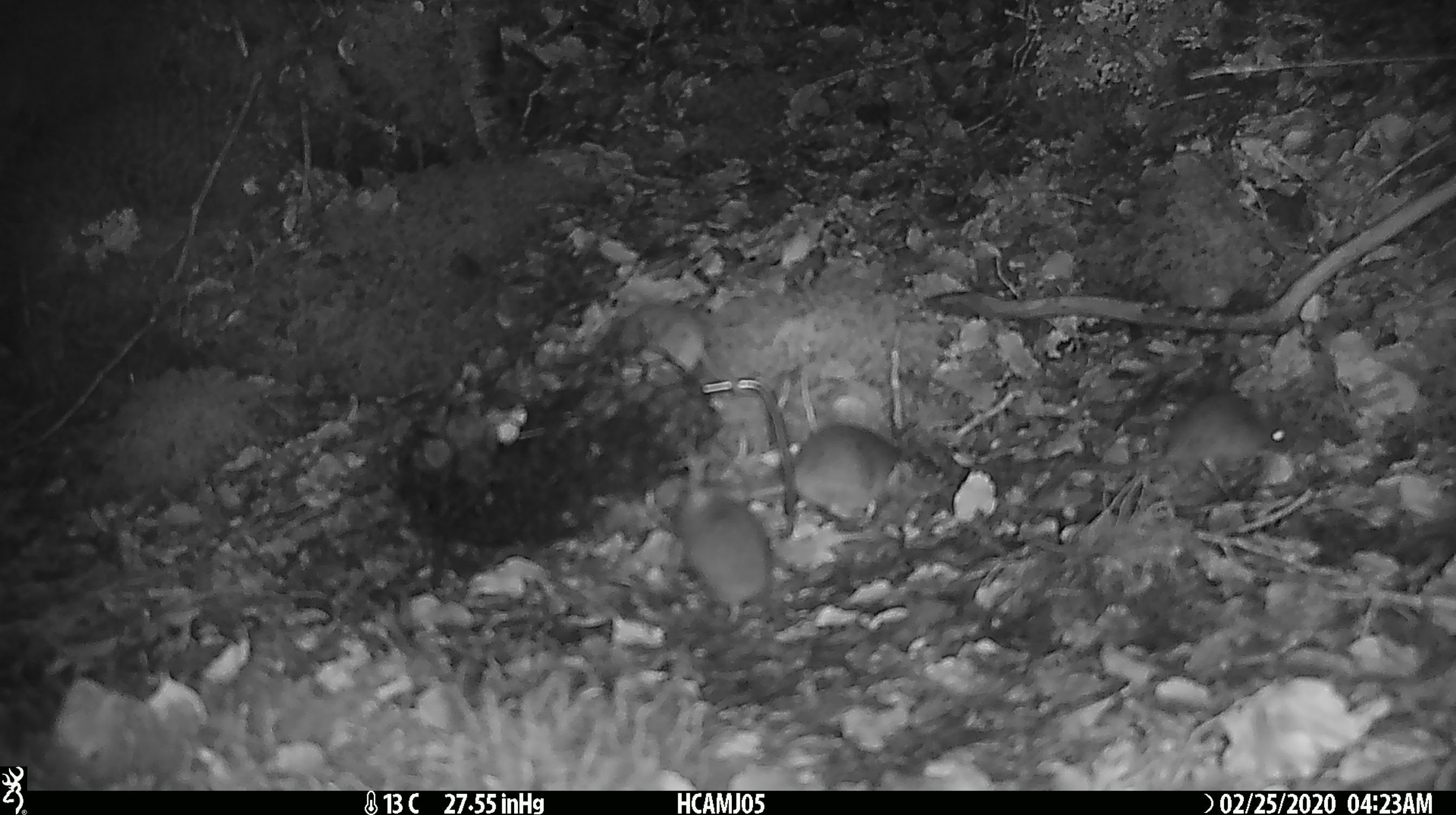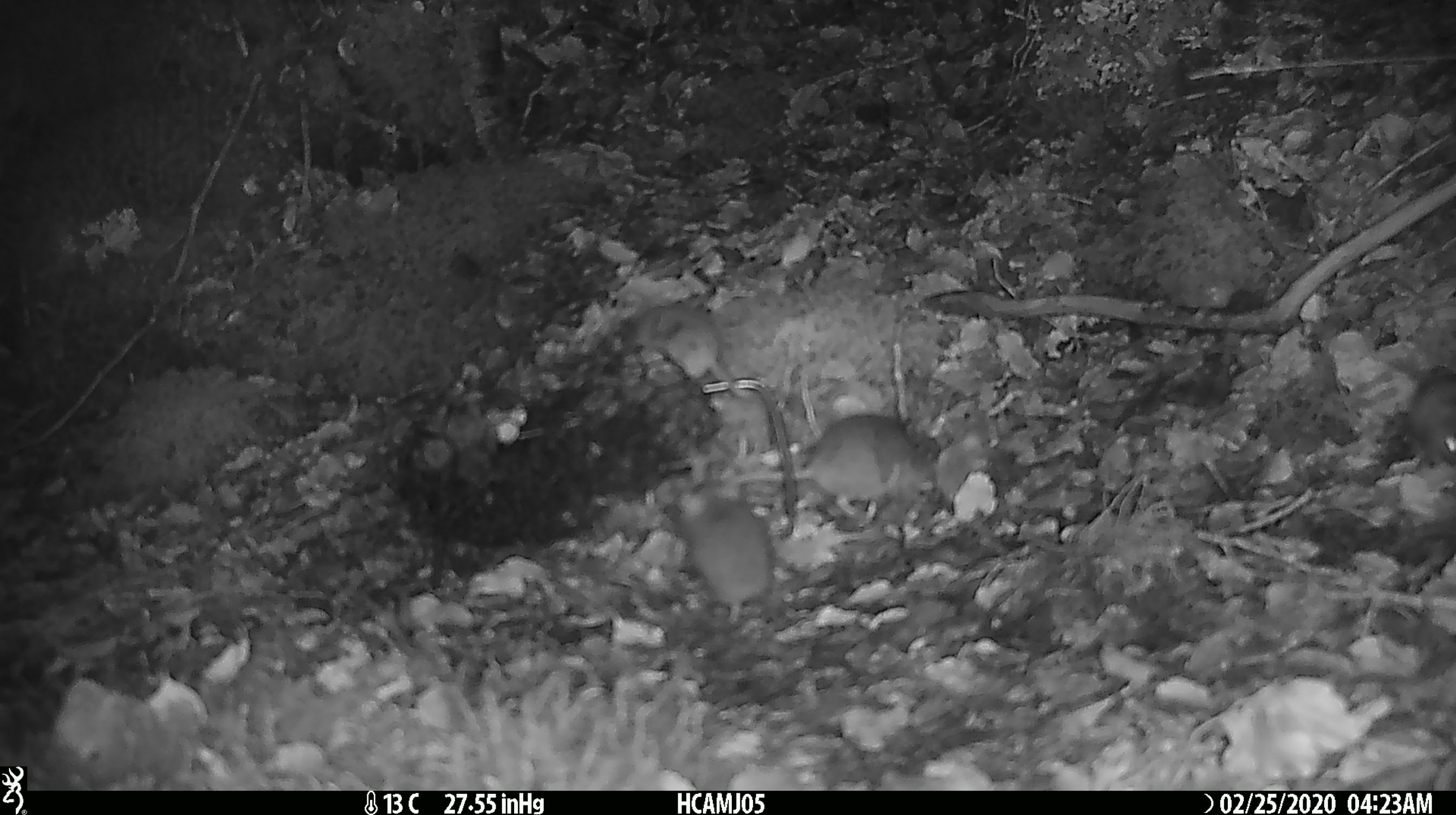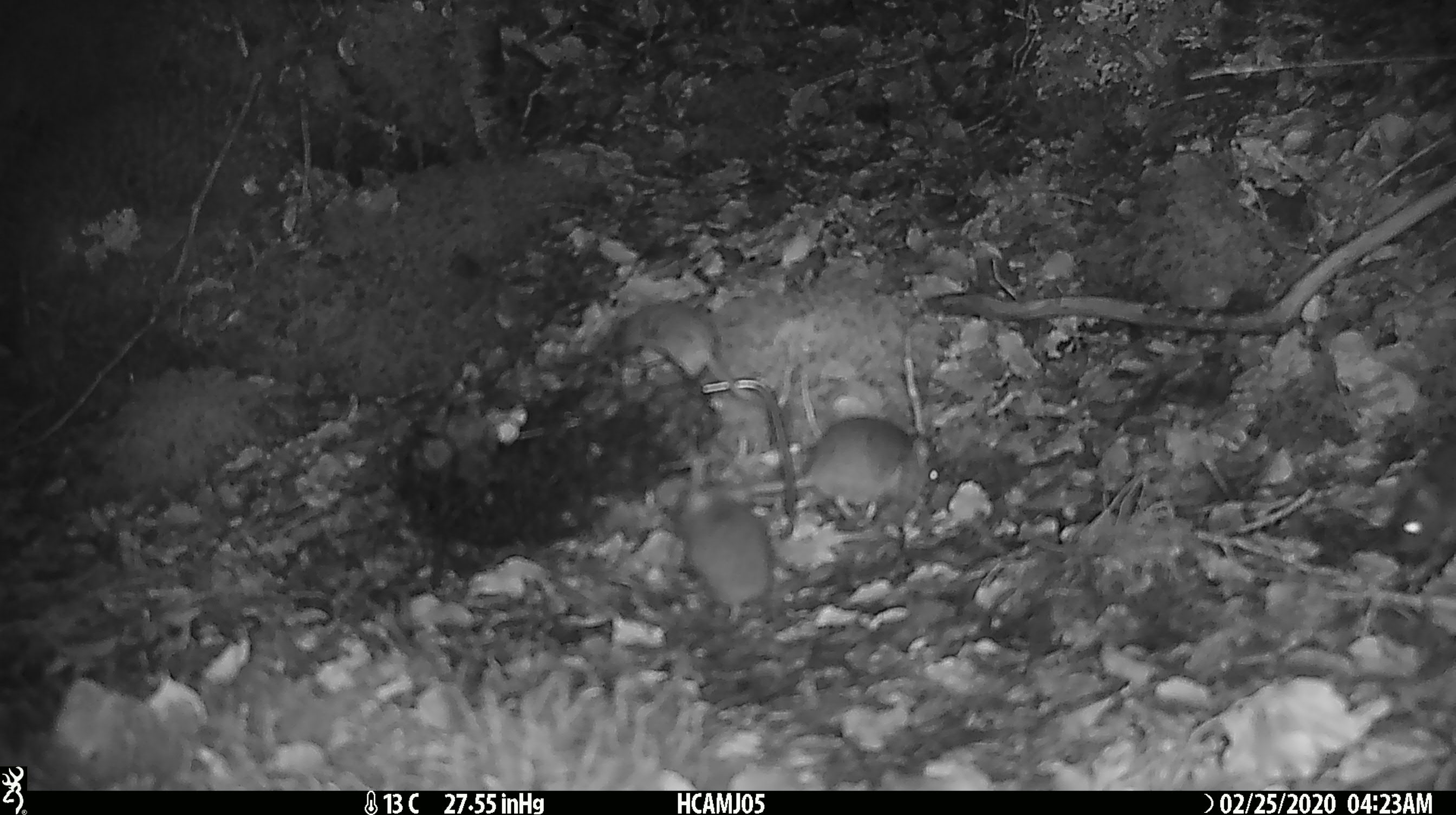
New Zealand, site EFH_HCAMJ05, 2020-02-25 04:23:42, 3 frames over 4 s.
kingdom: Animalia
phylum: Chordata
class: Mammalia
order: Rodentia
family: Muridae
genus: Mus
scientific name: Mus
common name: mouse